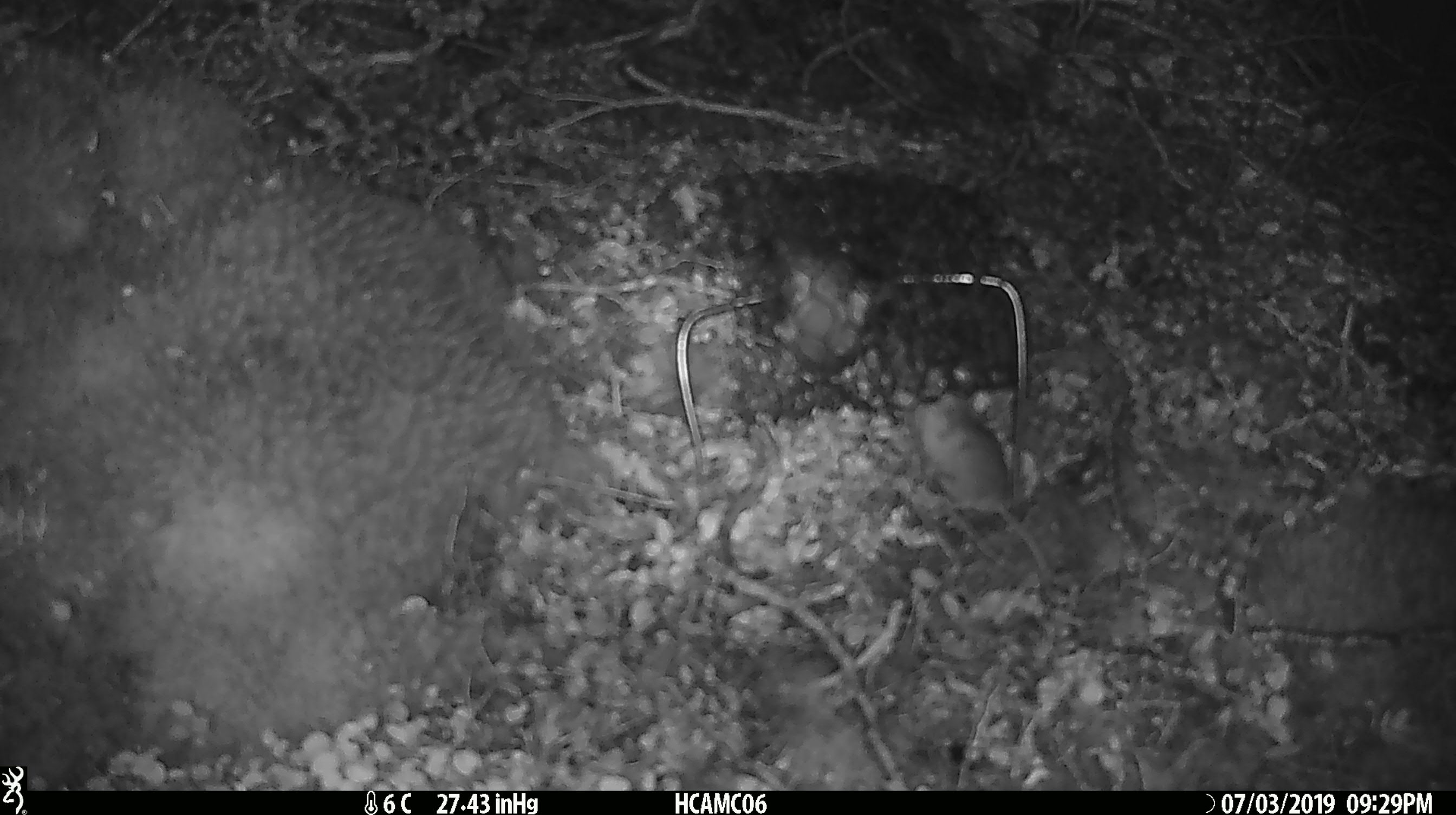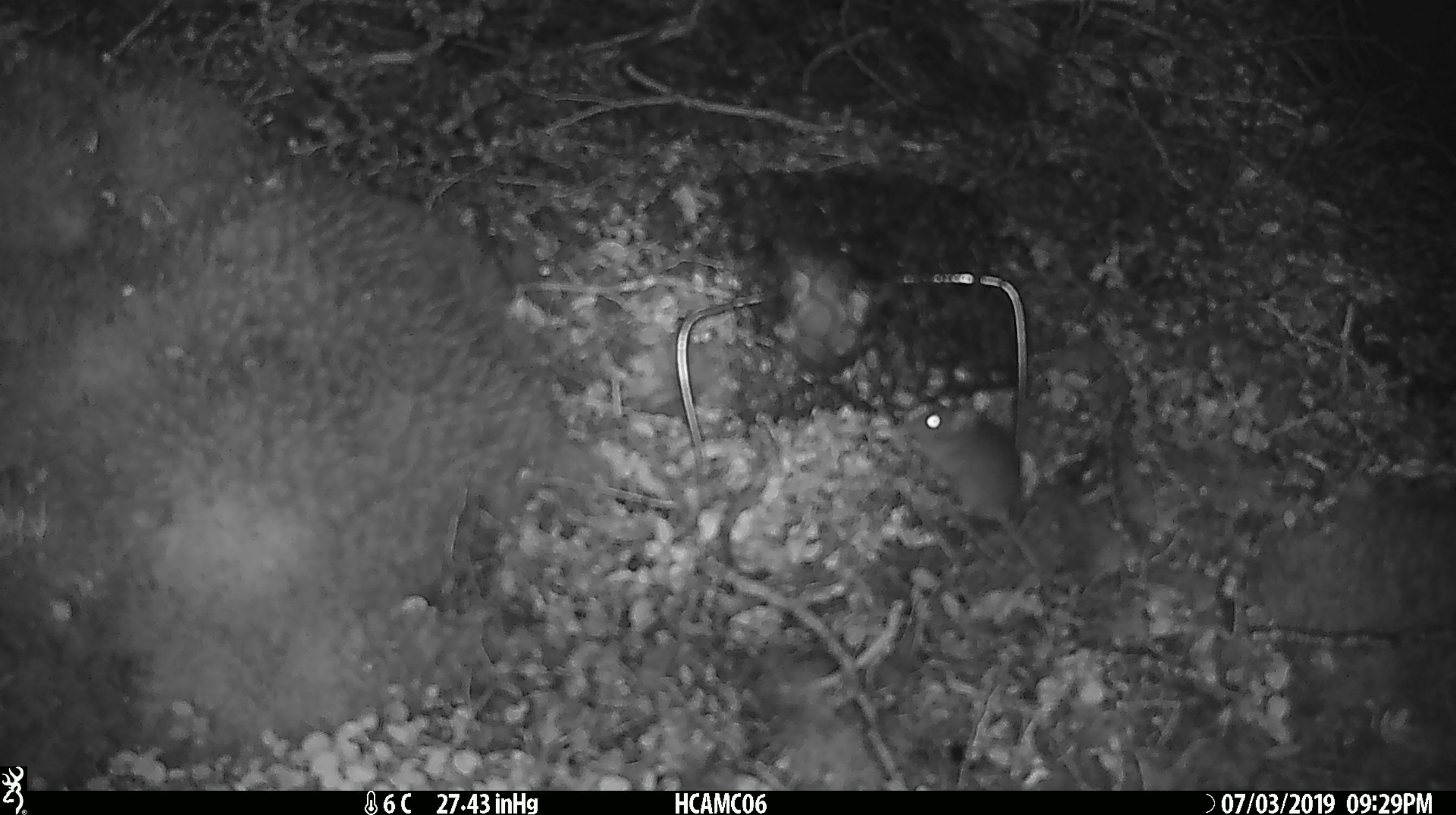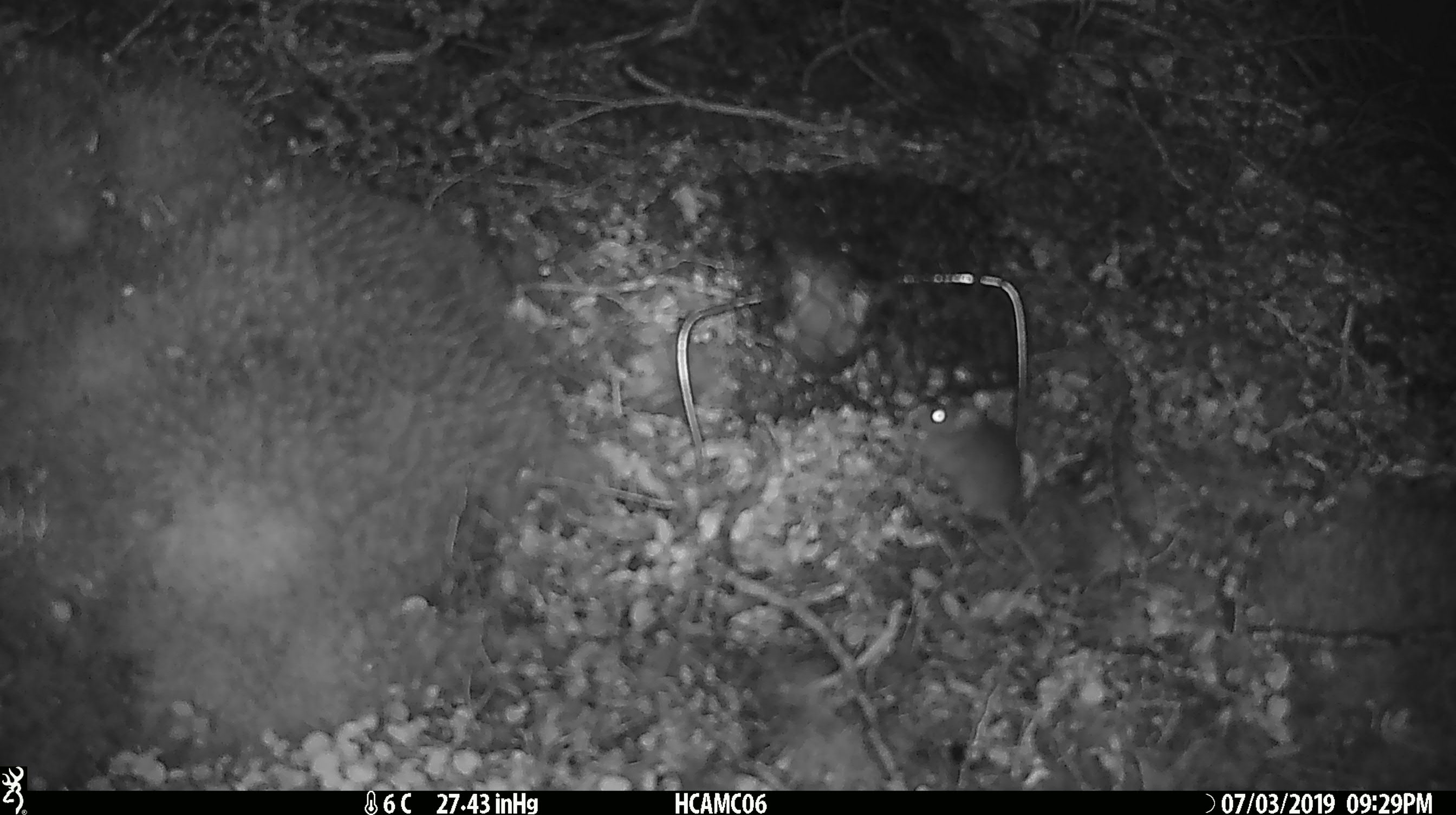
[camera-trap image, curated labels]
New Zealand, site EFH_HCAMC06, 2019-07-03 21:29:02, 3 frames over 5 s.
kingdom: Animalia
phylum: Chordata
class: Mammalia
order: Rodentia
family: Muridae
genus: Mus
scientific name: Mus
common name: mouse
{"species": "mouse (Mus)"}